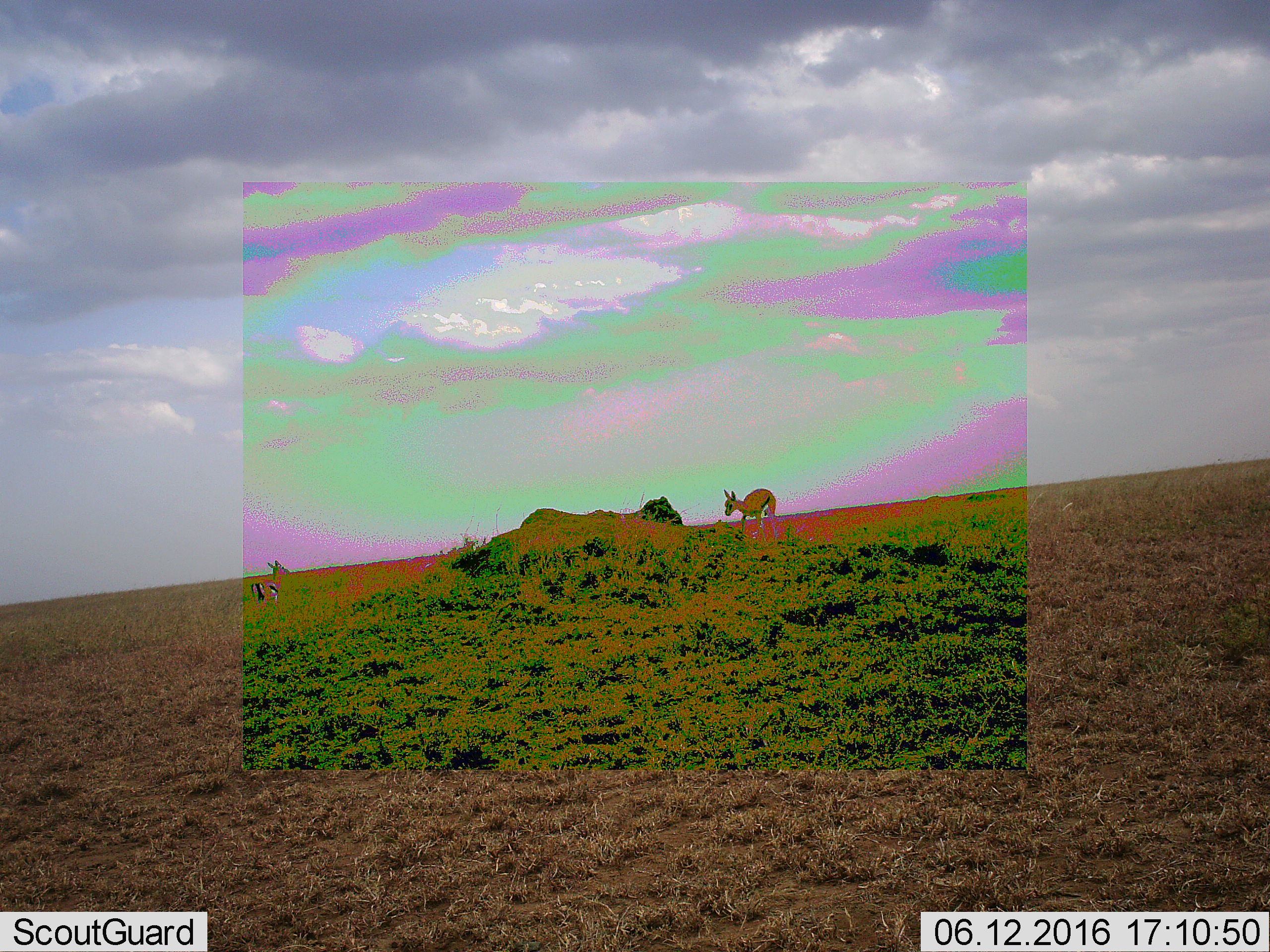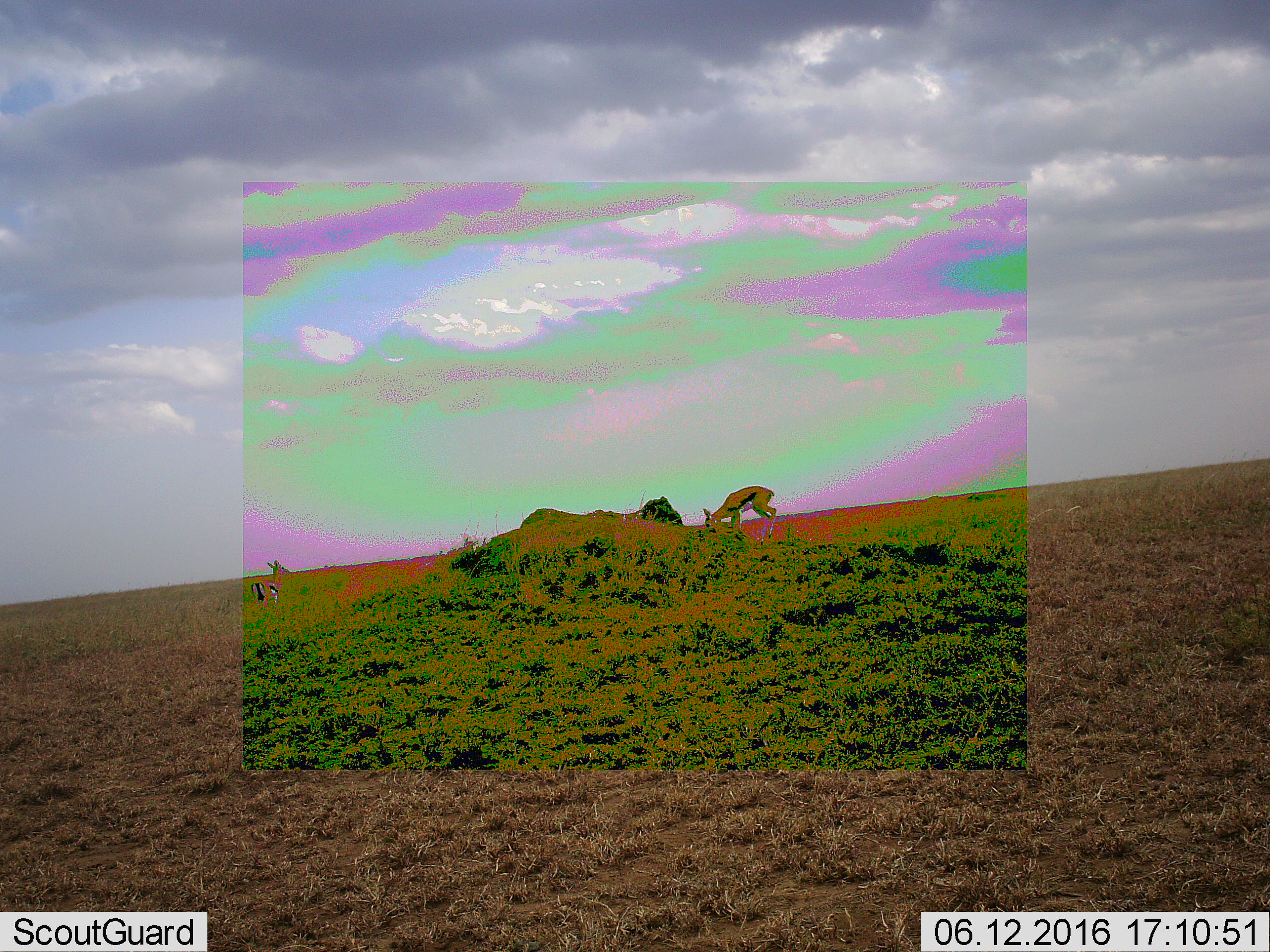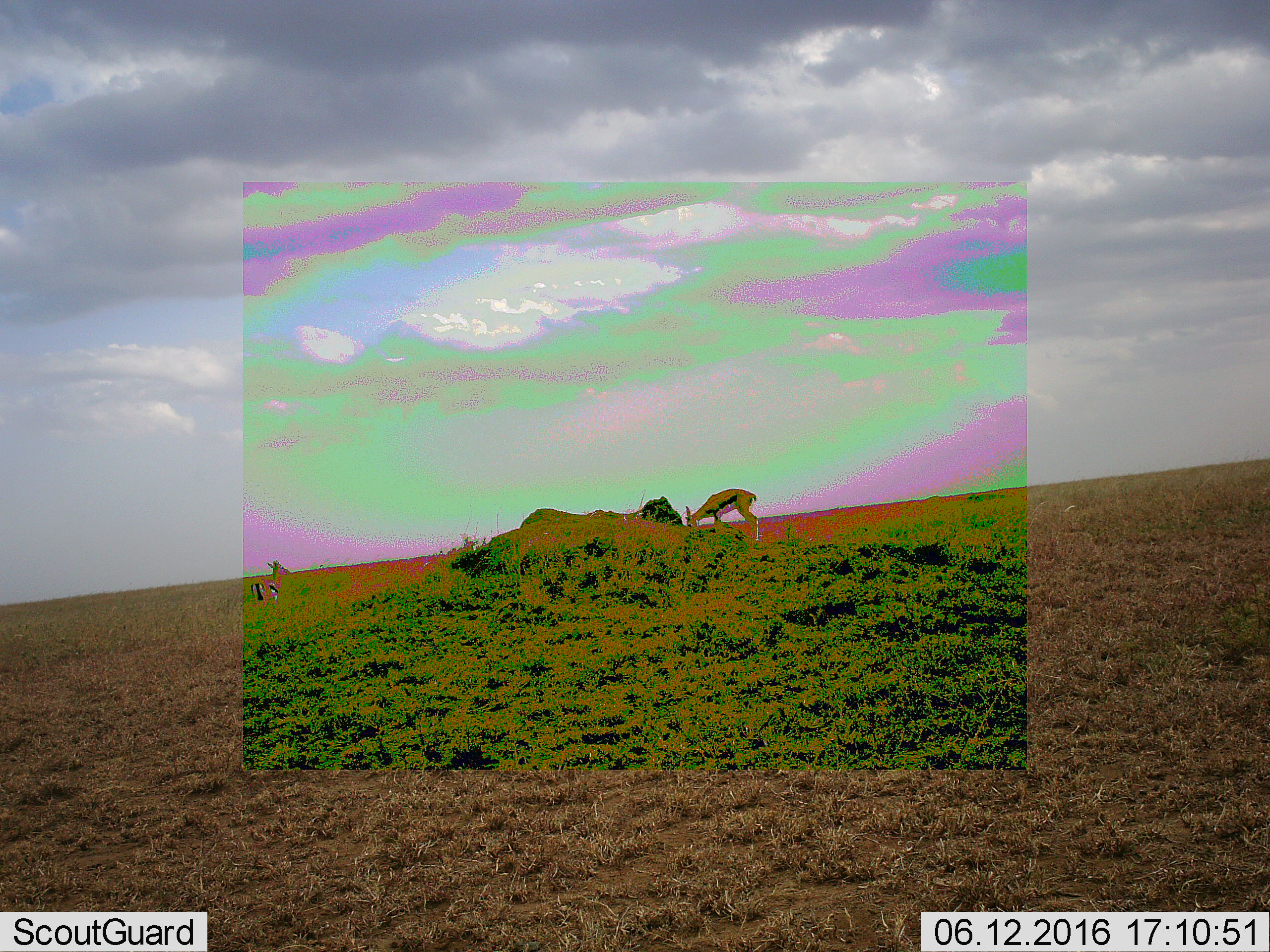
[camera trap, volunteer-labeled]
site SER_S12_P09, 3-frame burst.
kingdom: Animalia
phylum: Chordata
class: Mammalia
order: Artiodactyla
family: Bovidae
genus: Eudorcas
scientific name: Eudorcas thomsonii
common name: thomson's gazelle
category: gazellethomsons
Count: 2.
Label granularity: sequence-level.